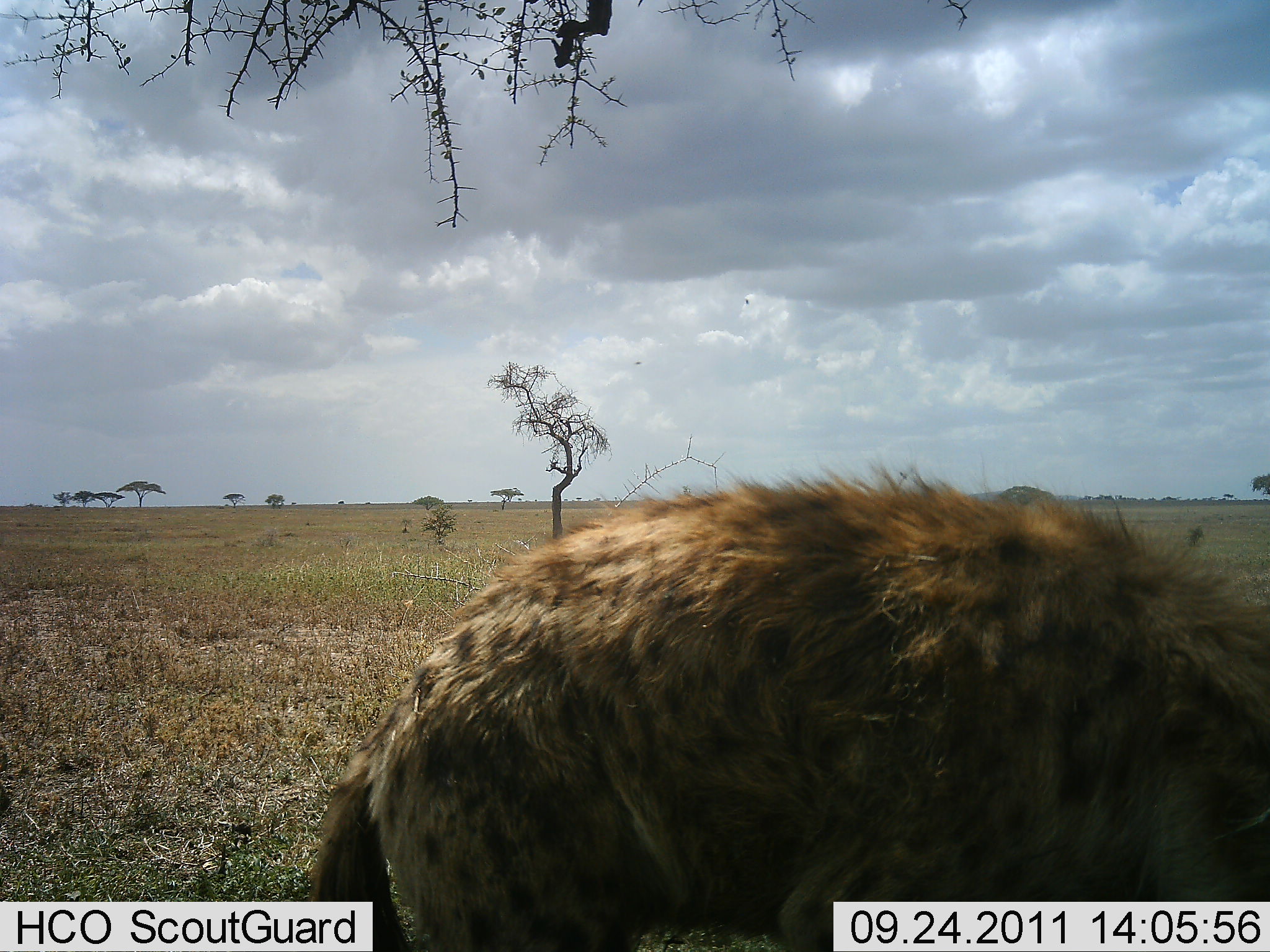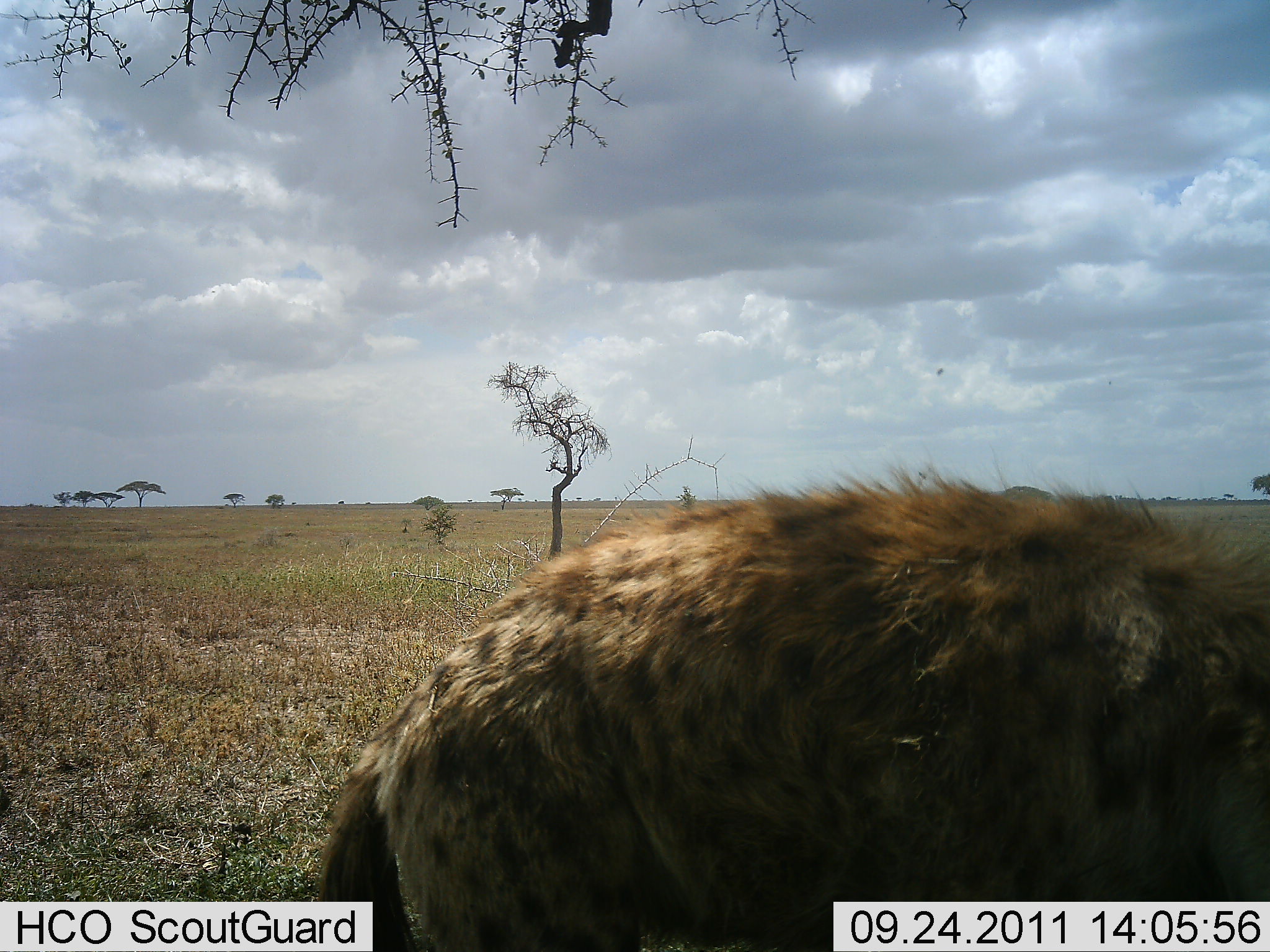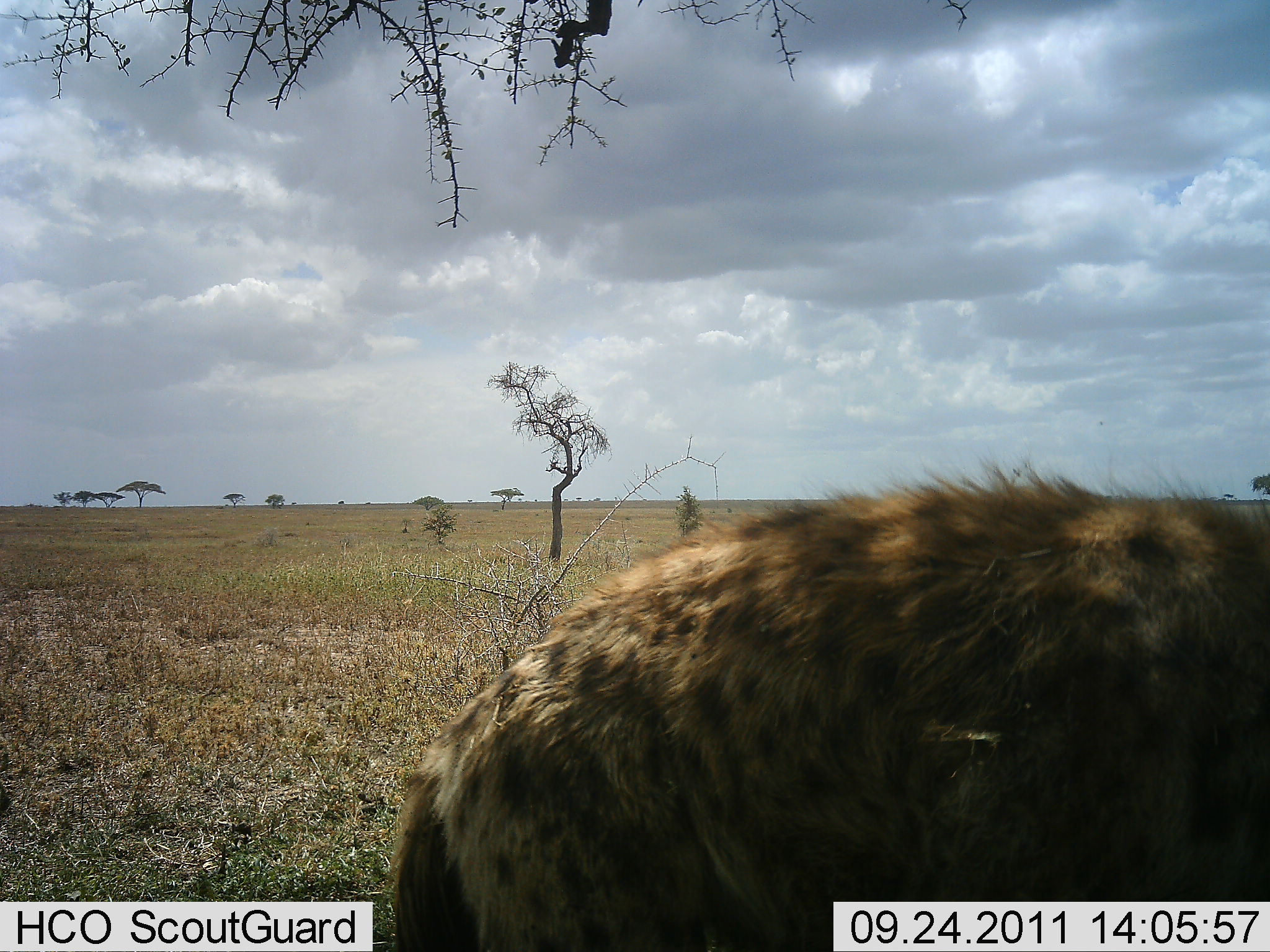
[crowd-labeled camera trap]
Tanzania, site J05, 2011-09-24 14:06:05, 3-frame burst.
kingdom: Animalia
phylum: Chordata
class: Mammalia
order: Carnivora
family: Hyaenidae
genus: Crocuta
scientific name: Crocuta crocuta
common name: spotted hyena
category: hyenaspotted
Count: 1.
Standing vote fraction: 82%.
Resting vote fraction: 9%.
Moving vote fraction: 36%.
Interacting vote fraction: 0%.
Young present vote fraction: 0%.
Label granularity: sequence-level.